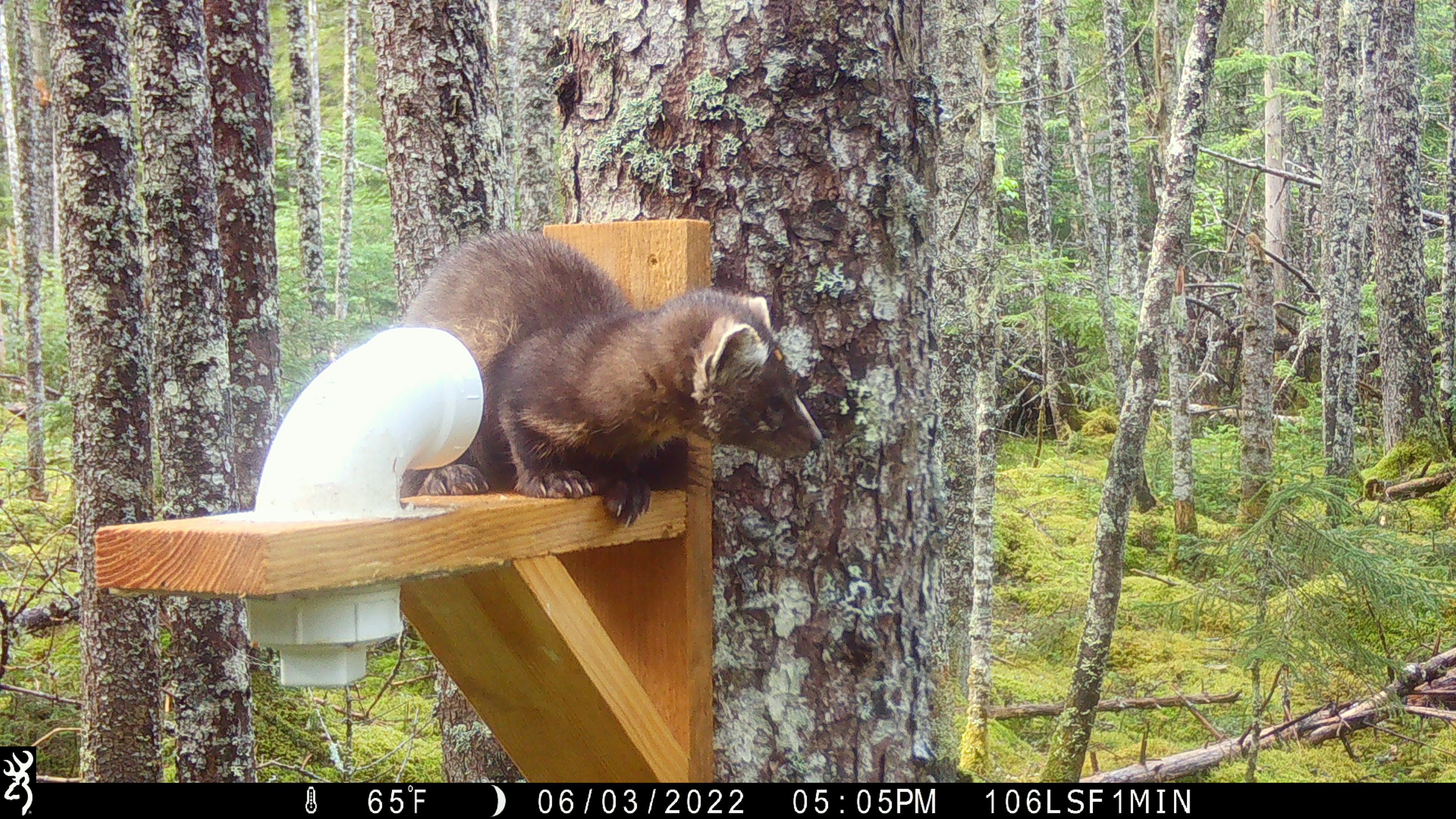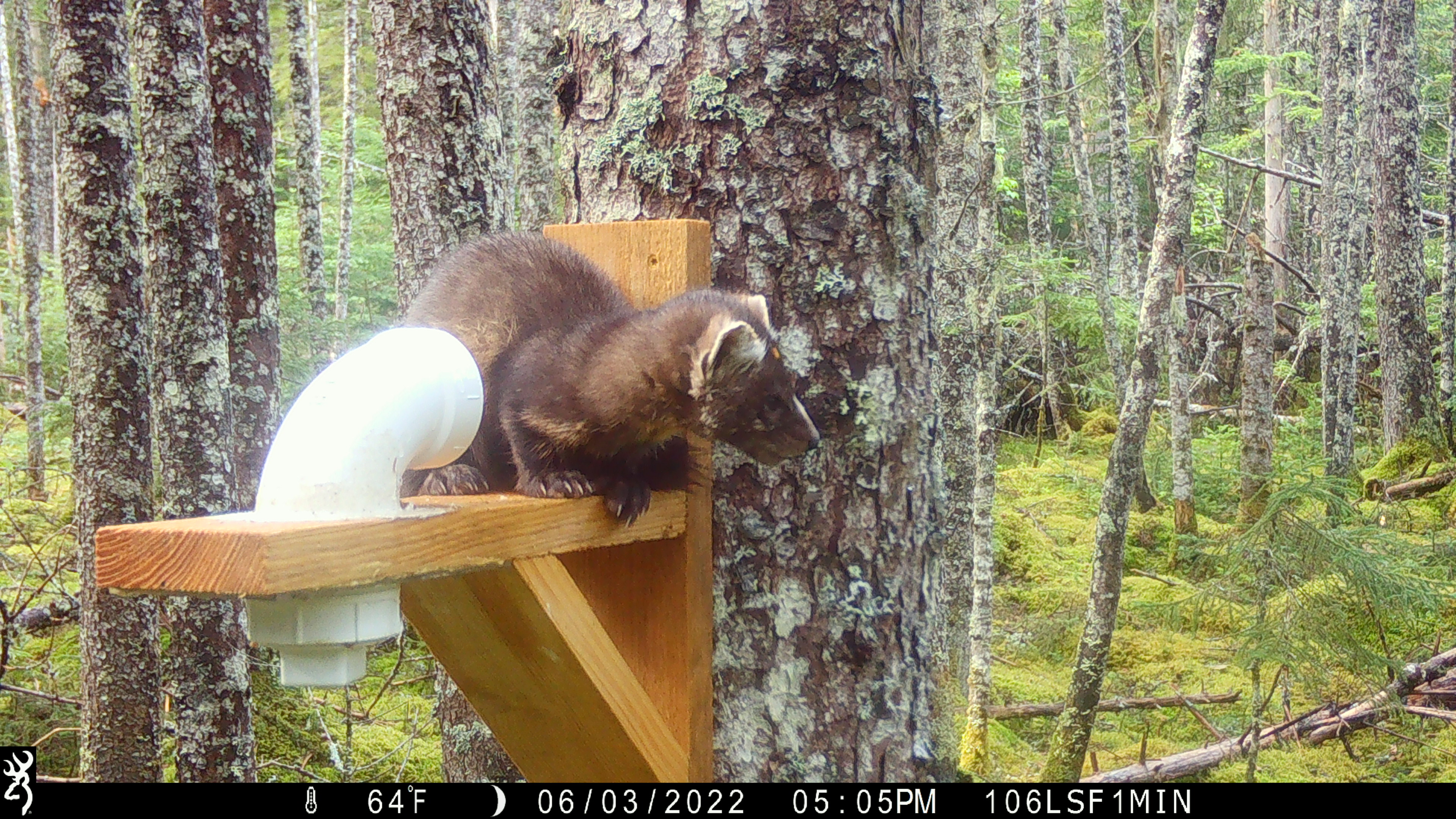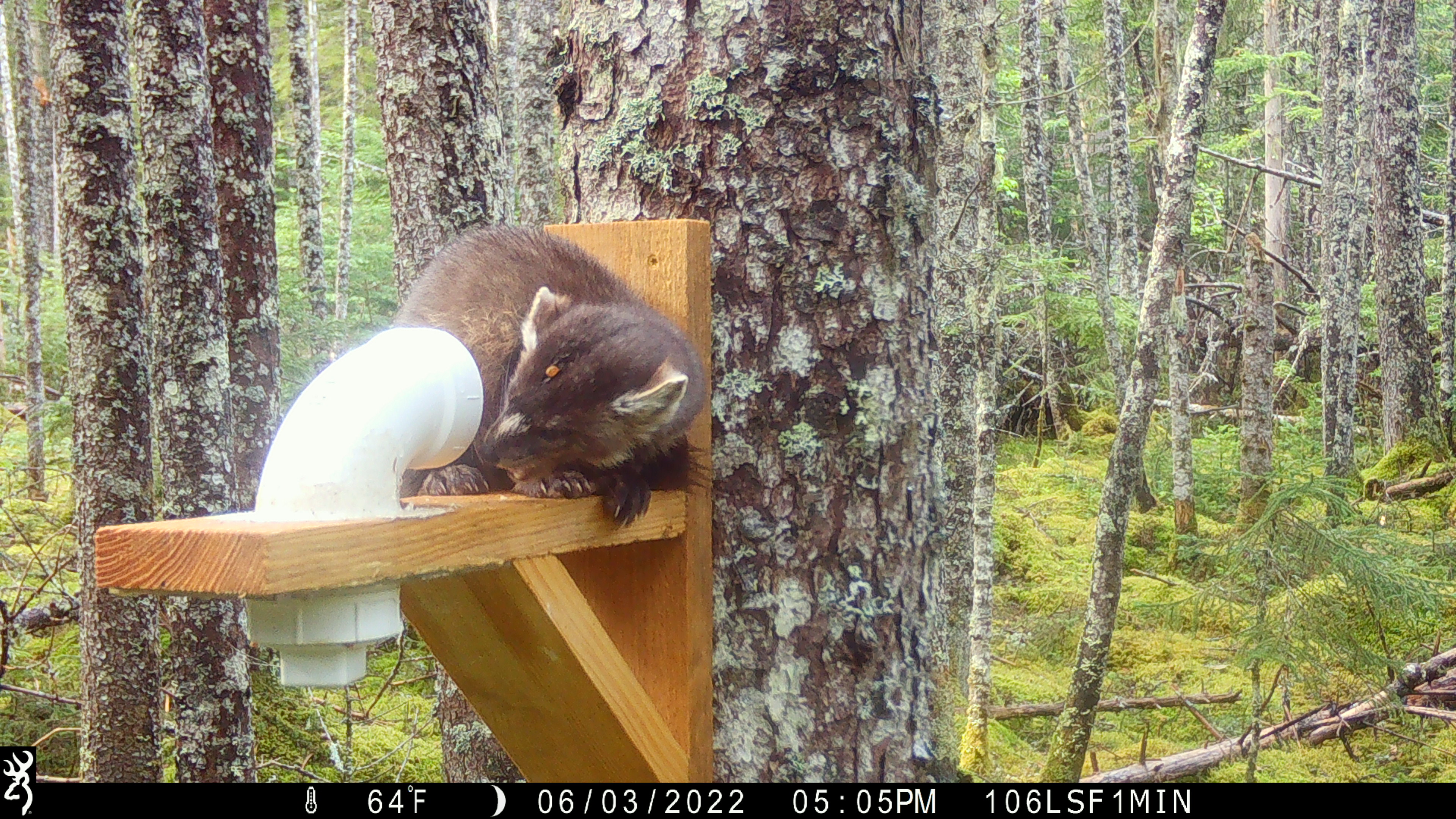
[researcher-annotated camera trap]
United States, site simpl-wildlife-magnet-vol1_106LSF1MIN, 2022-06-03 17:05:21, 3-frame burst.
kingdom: Animalia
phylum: Chordata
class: Mammalia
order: Carnivora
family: Mustelidae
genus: Martes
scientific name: Martes americana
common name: american marten